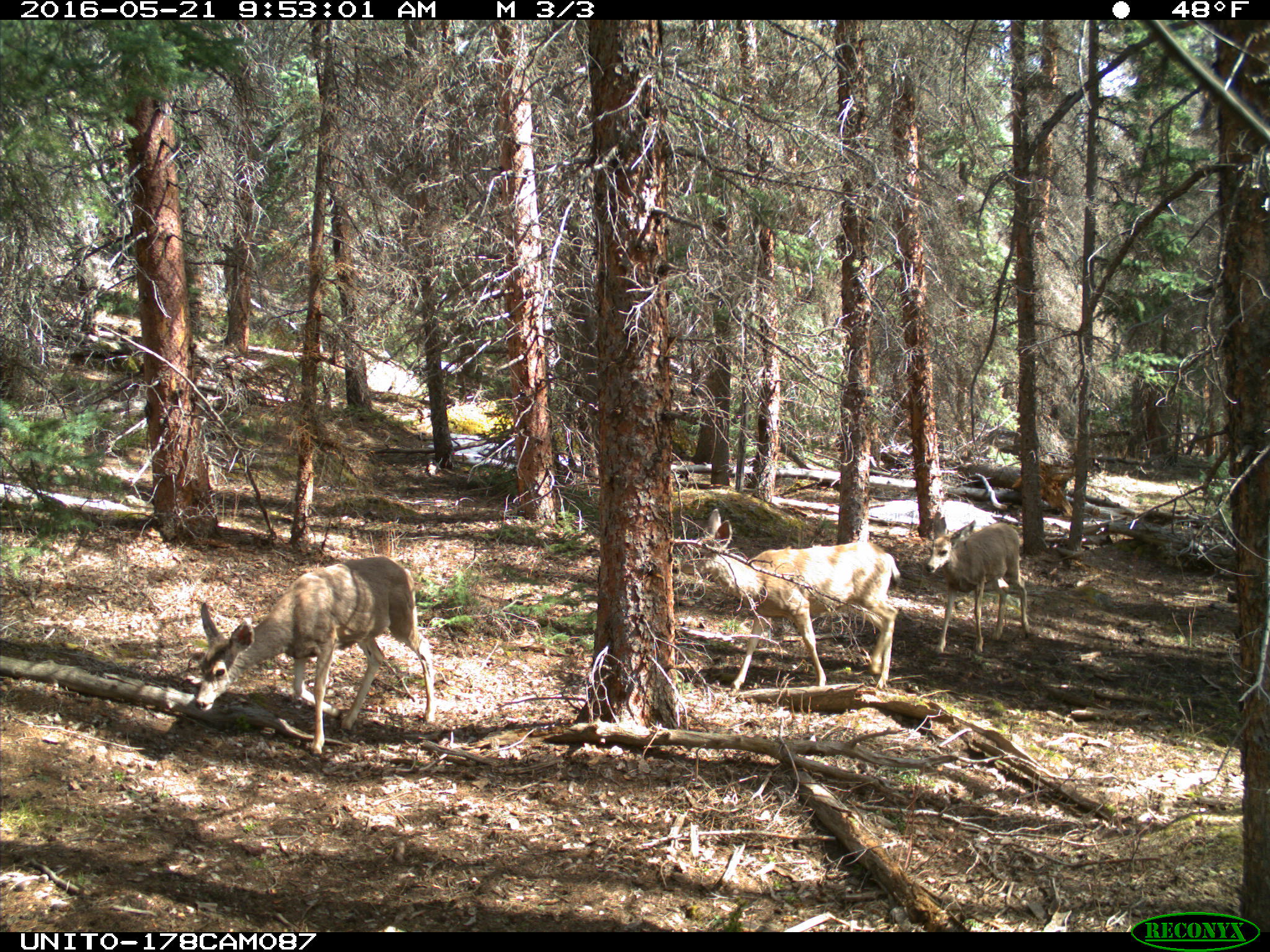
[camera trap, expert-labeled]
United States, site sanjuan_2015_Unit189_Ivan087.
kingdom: Animalia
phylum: Chordata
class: Mammalia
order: Artiodactyla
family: Cervidae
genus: Odocoileus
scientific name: Odocoileus hemionus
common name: mule deer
Odocoileus hemionus (mule deer).